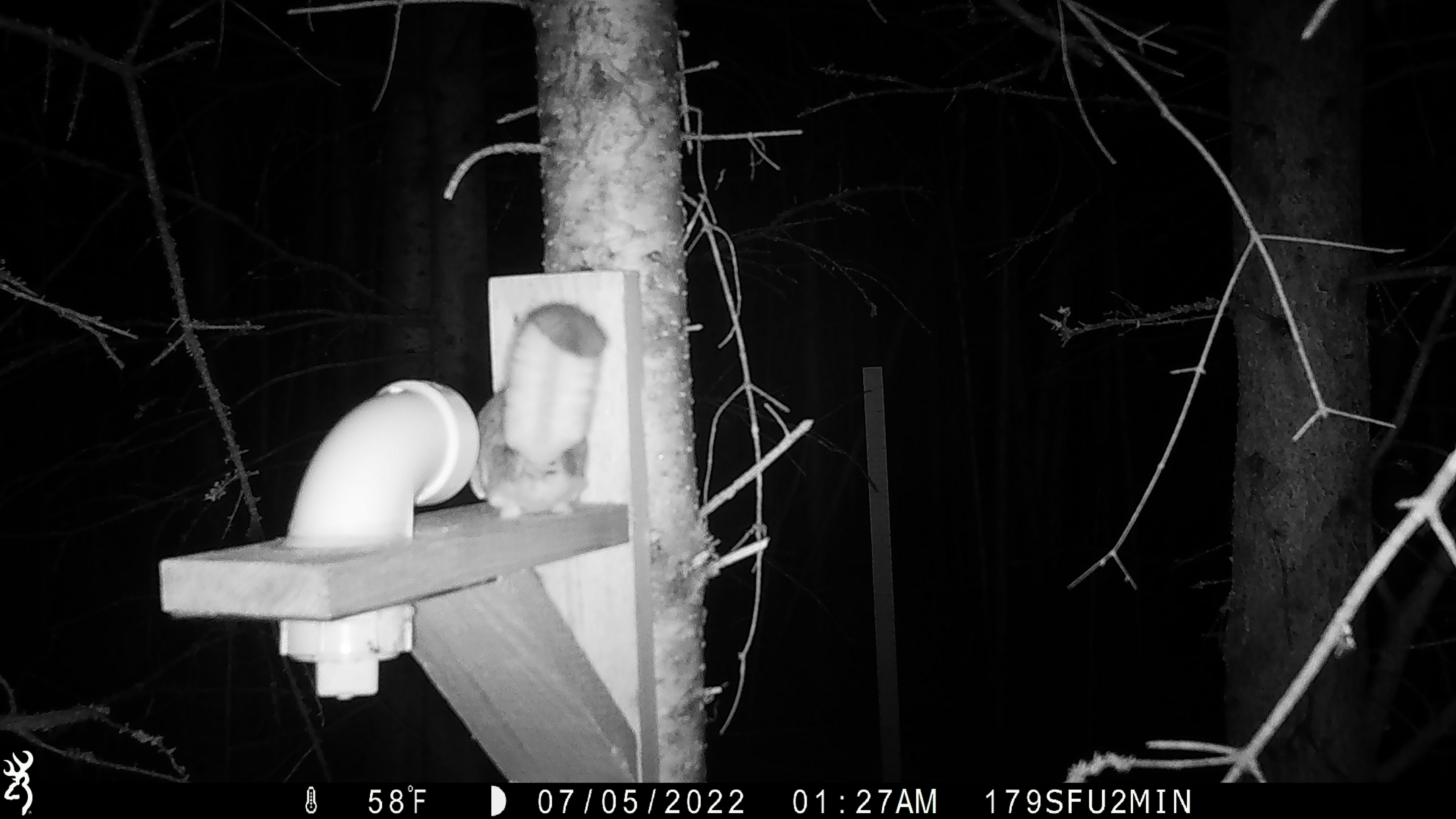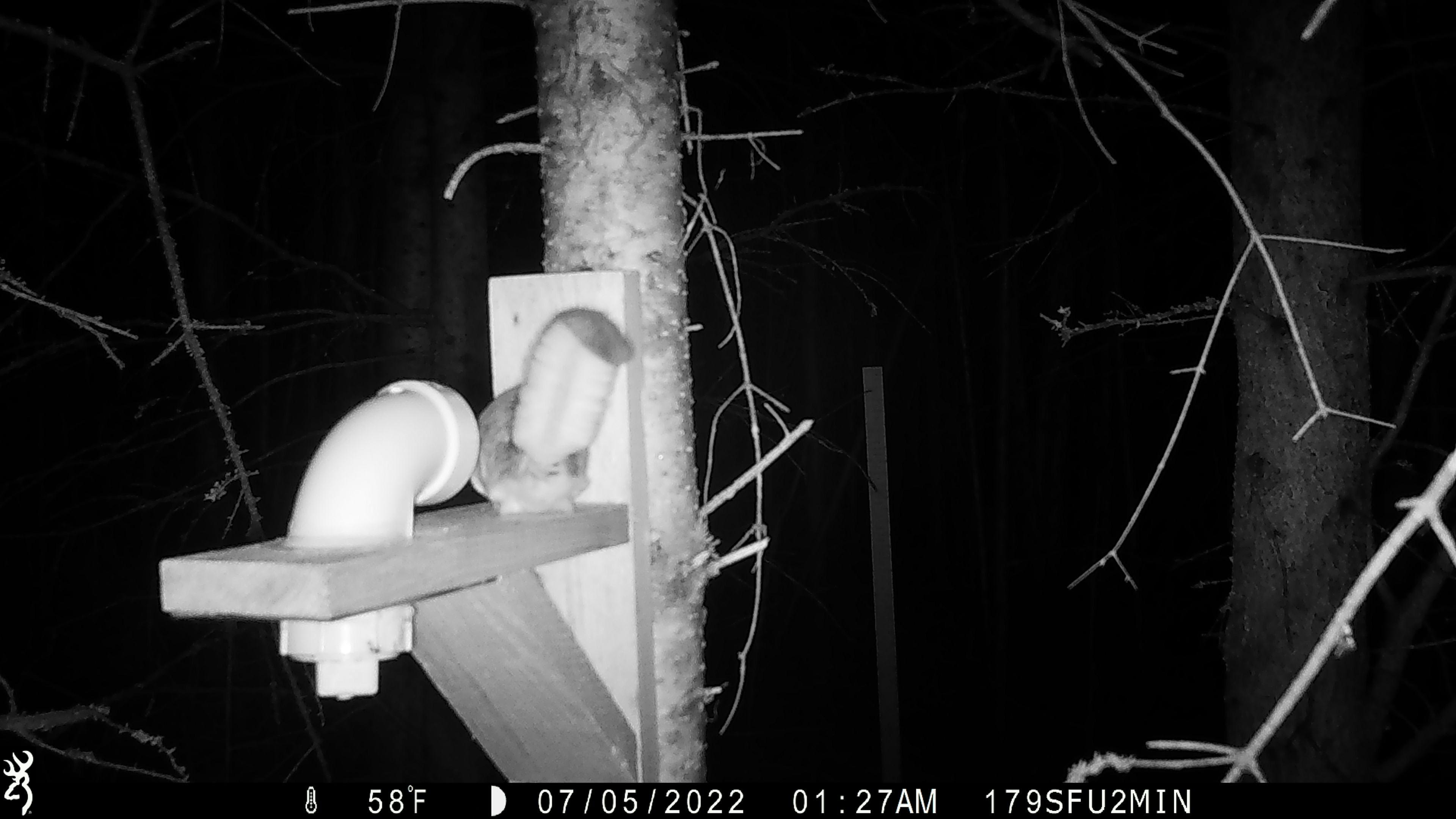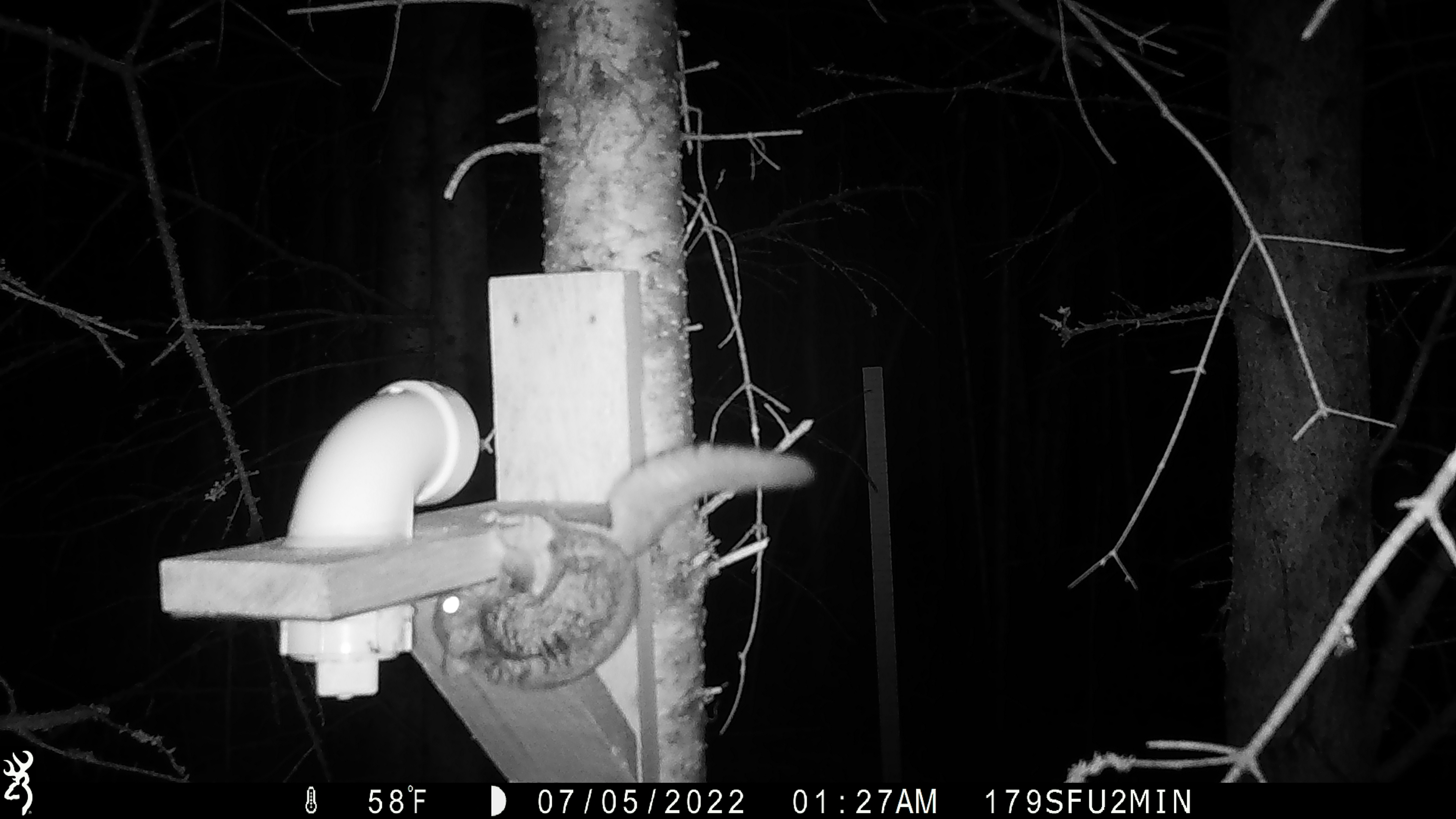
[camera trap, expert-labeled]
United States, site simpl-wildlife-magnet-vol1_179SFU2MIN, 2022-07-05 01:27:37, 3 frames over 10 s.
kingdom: Animalia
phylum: Chordata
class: Mammalia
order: Rodentia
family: Sciuridae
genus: Glaucomys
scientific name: Glaucomys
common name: flying squirrel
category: flying squirrel sp.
Flying squirrel sp. (flying squirrel) (Glaucomys).